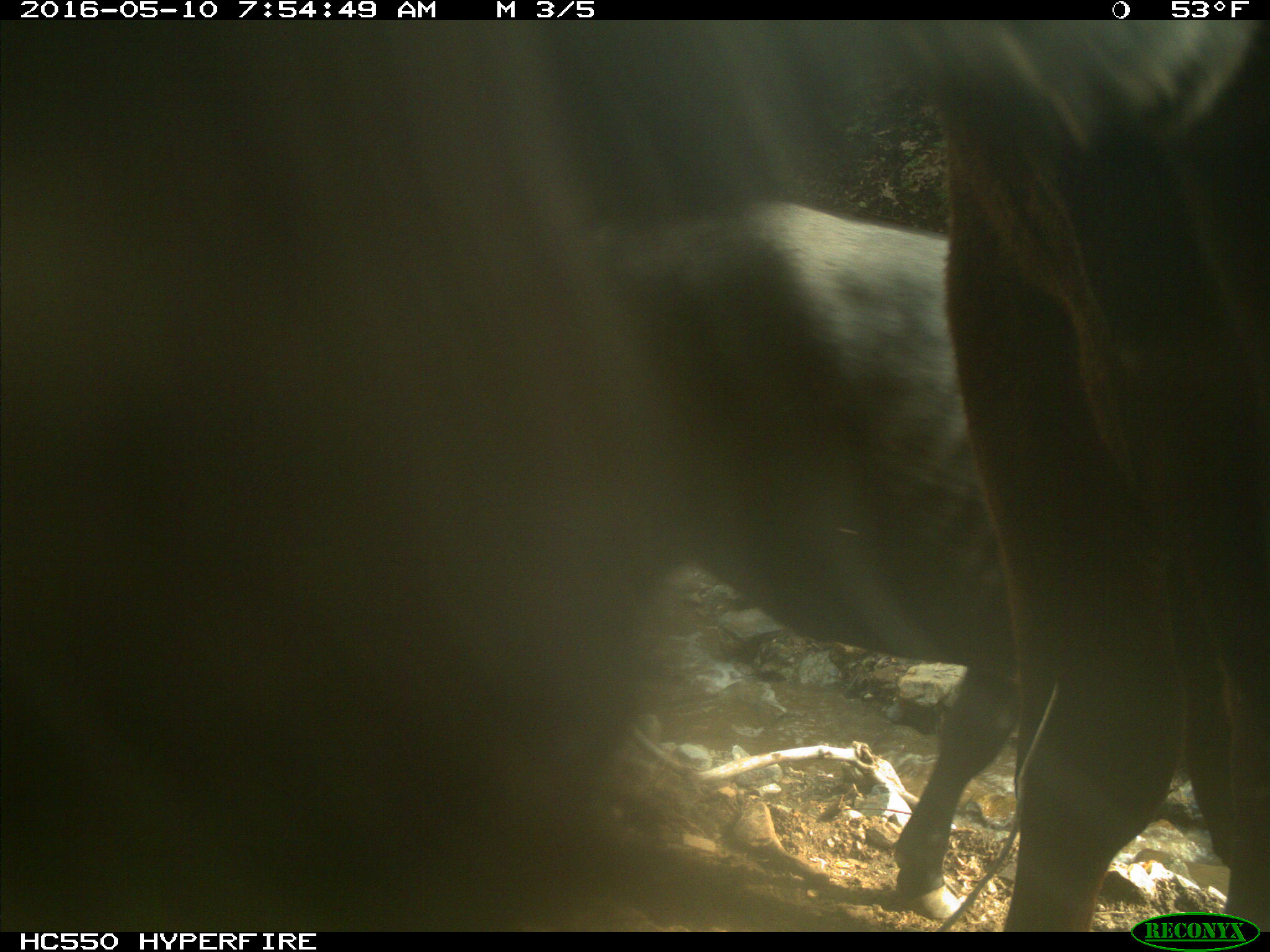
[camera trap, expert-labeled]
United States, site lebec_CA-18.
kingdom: Animalia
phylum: Chordata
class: Mammalia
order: Artiodactyla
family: Bovidae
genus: Bos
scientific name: Bos taurus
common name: domestic cow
Bos taurus (domestic cow).